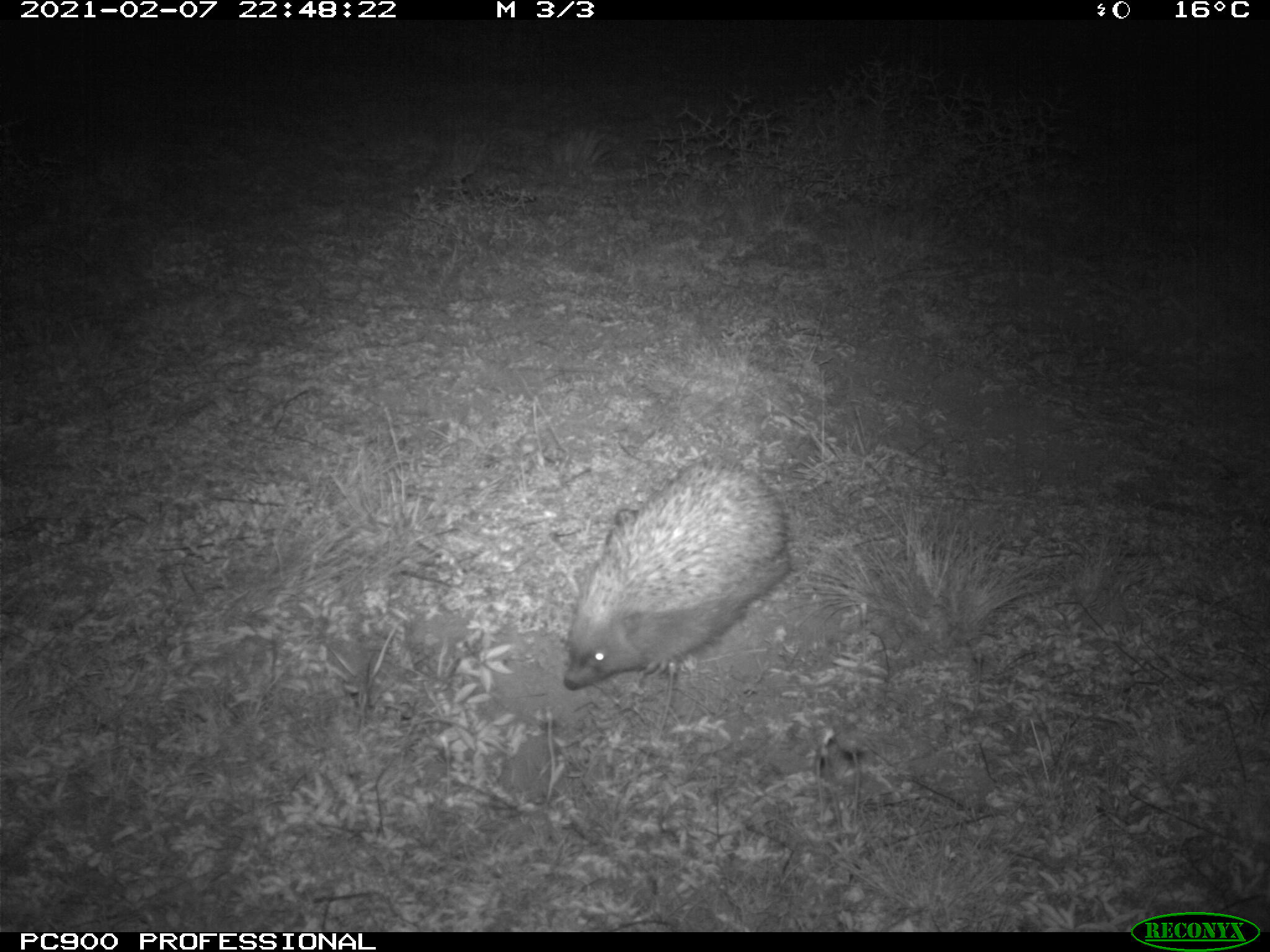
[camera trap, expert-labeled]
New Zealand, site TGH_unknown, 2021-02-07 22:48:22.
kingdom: Animalia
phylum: Chordata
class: Mammalia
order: Eulipotyphla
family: Erinaceidae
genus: Erinaceus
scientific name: Erinaceus europaeus europaeus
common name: european hedgehog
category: hedgehog